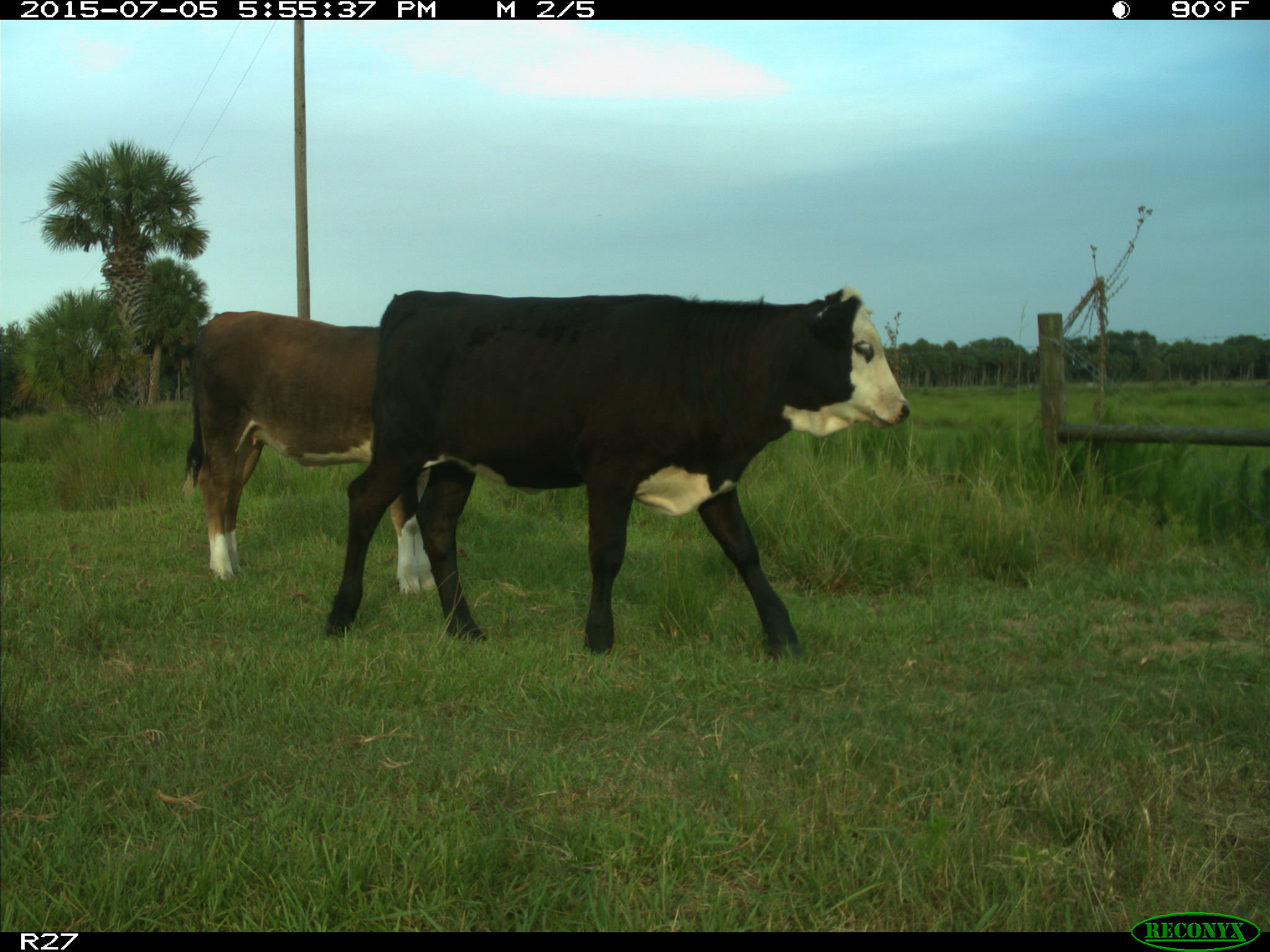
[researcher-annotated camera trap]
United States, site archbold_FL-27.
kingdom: Animalia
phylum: Chordata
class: Mammalia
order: Artiodactyla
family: Bovidae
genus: Bos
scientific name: Bos taurus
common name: domestic cow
Bos taurus (domestic cow).